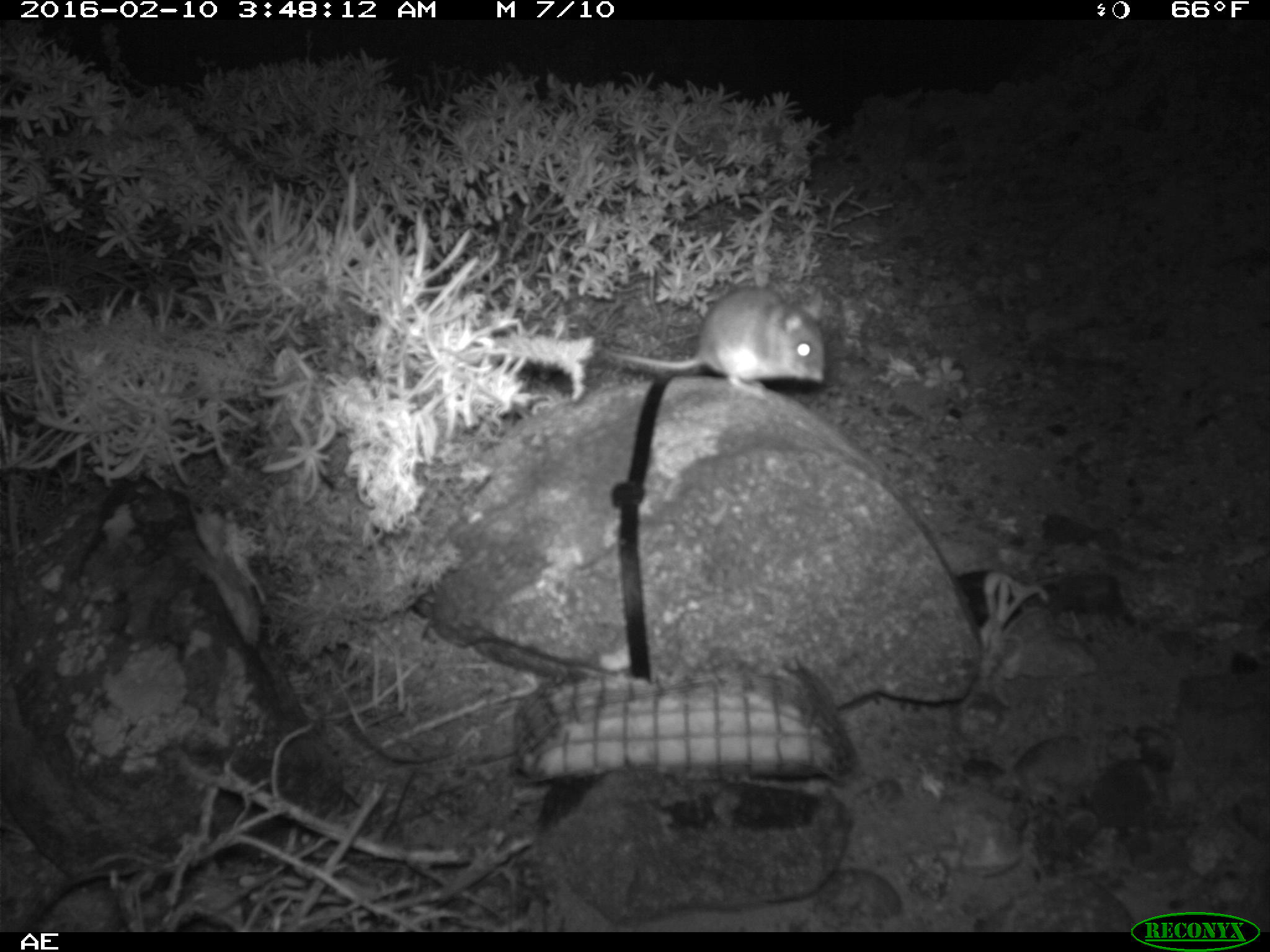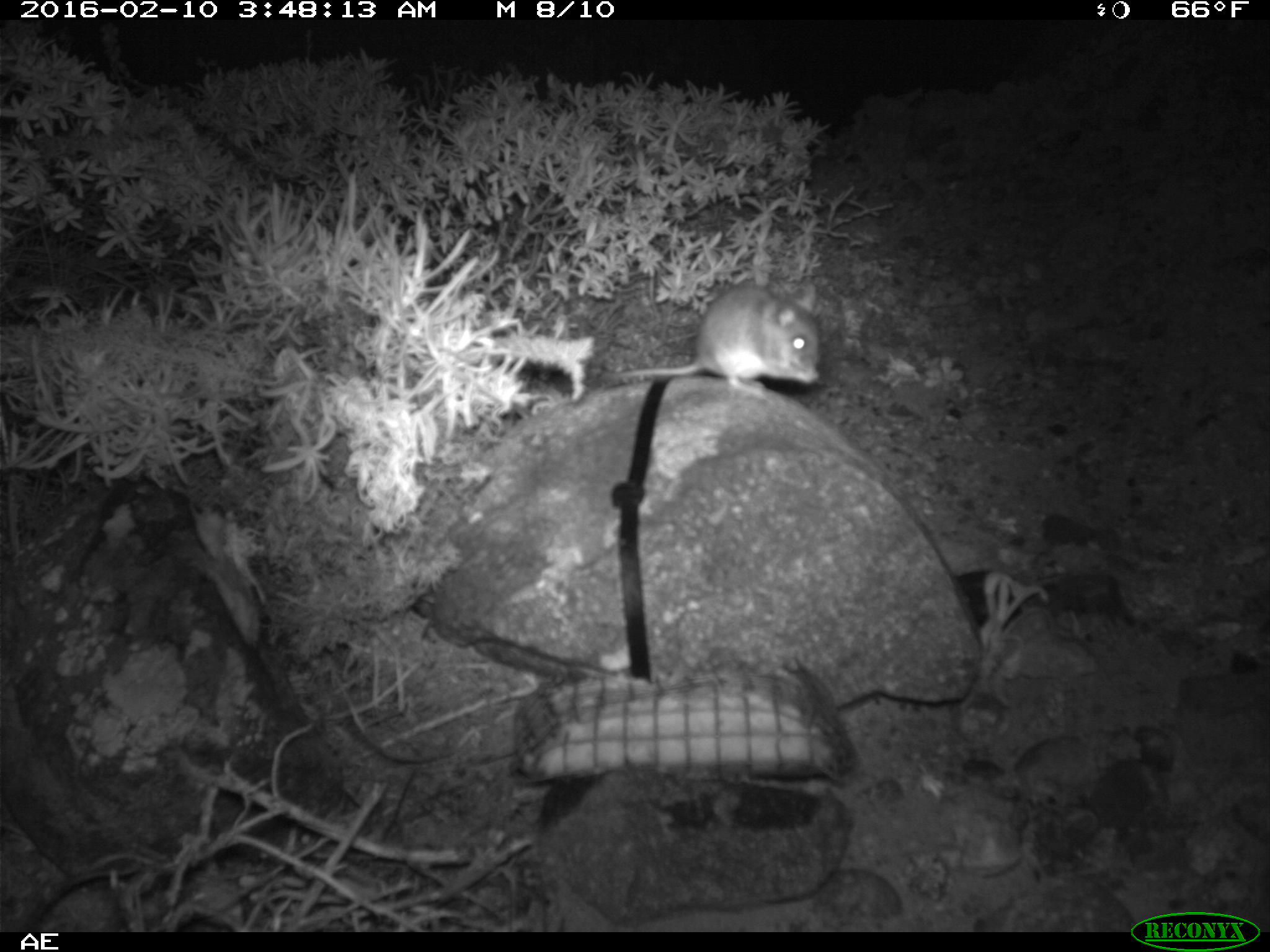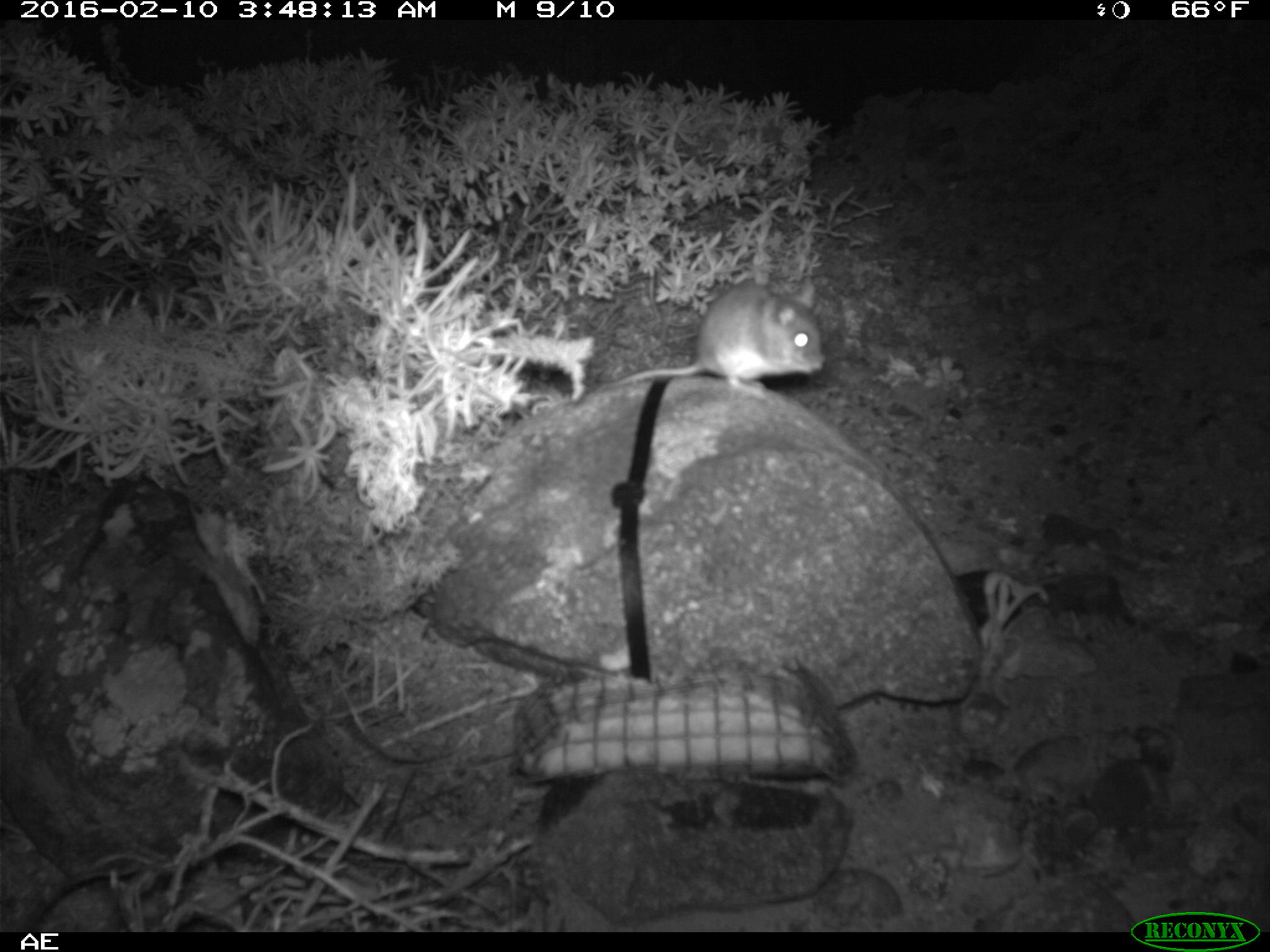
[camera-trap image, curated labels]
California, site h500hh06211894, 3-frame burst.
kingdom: Animalia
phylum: Chordata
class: Mammalia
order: Rodentia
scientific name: Rodentia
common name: rodent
Rodent (Rodentia).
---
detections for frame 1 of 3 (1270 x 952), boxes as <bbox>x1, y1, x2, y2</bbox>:
rodent: <bbox>606, 285, 828, 395</bbox>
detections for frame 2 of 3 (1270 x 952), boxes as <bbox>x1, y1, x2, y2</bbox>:
rodent: <bbox>595, 283, 819, 397</bbox>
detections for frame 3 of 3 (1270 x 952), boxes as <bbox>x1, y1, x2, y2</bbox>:
rodent: <bbox>592, 272, 824, 397</bbox>